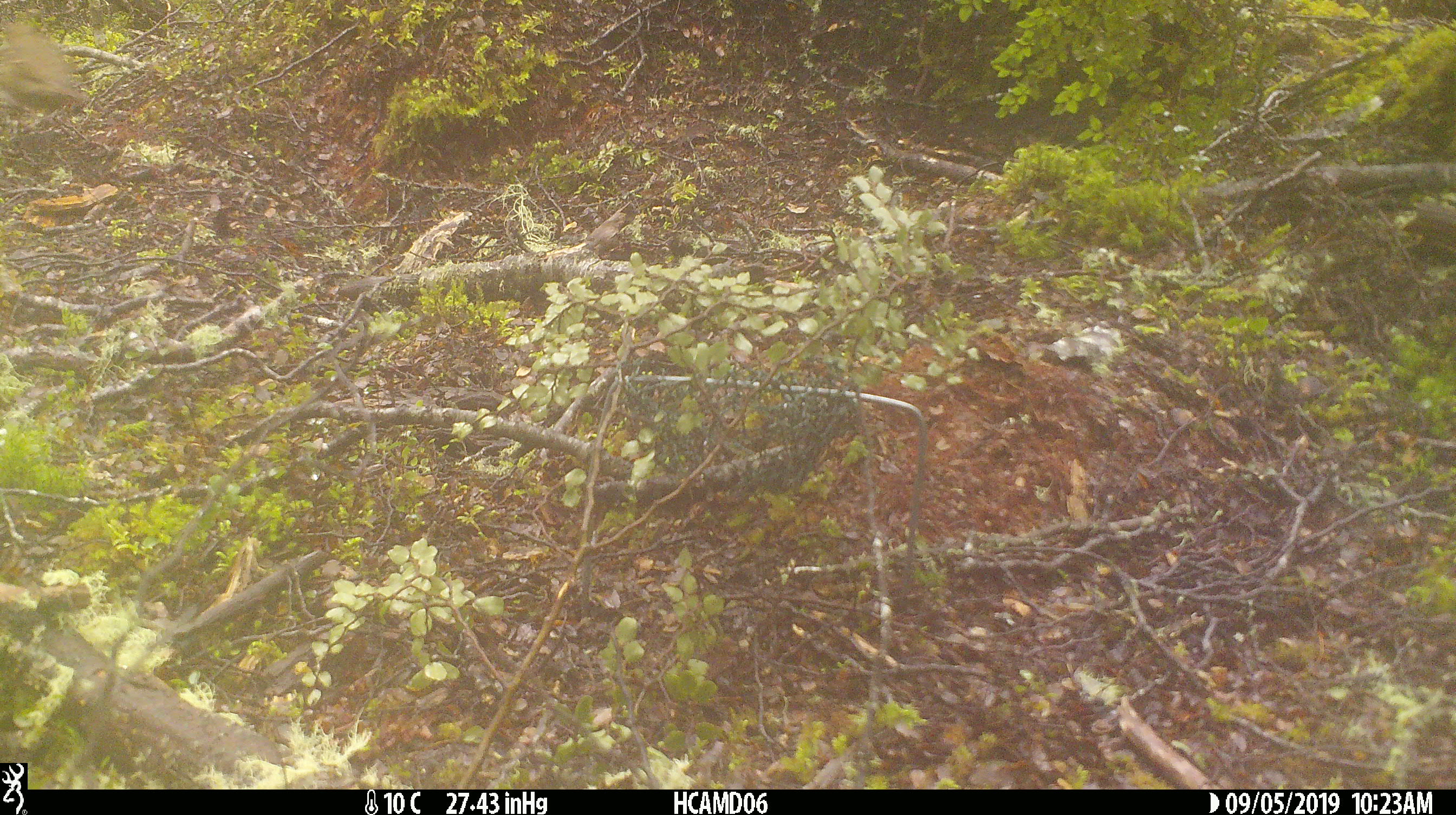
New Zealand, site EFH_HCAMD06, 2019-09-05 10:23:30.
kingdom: Animalia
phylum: Chordata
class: Aves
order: Passeriformes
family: Turdidae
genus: Turdus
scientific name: Turdus philomelos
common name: song thrush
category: thrush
Thrush (song thrush) (Turdus philomelos).